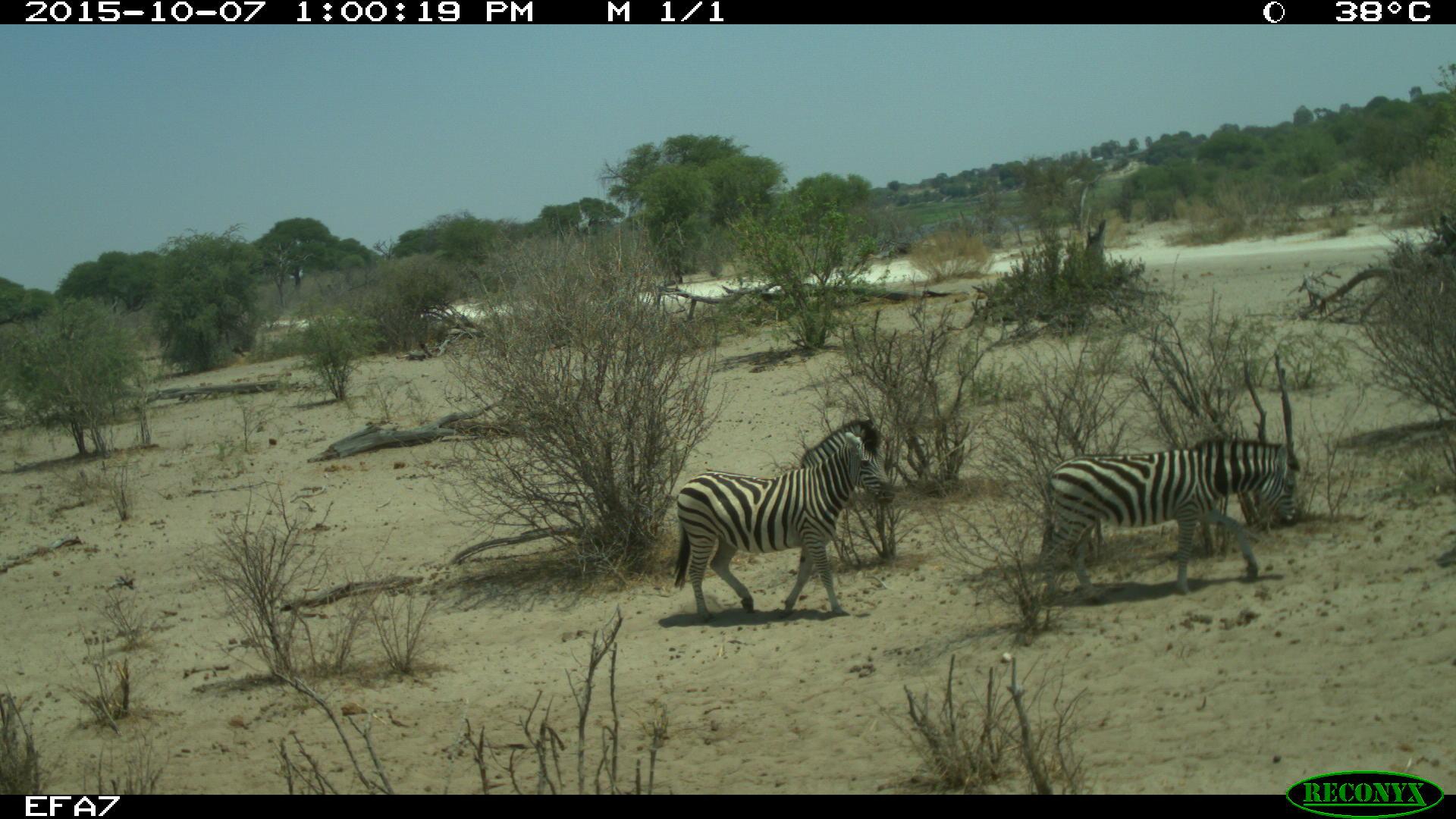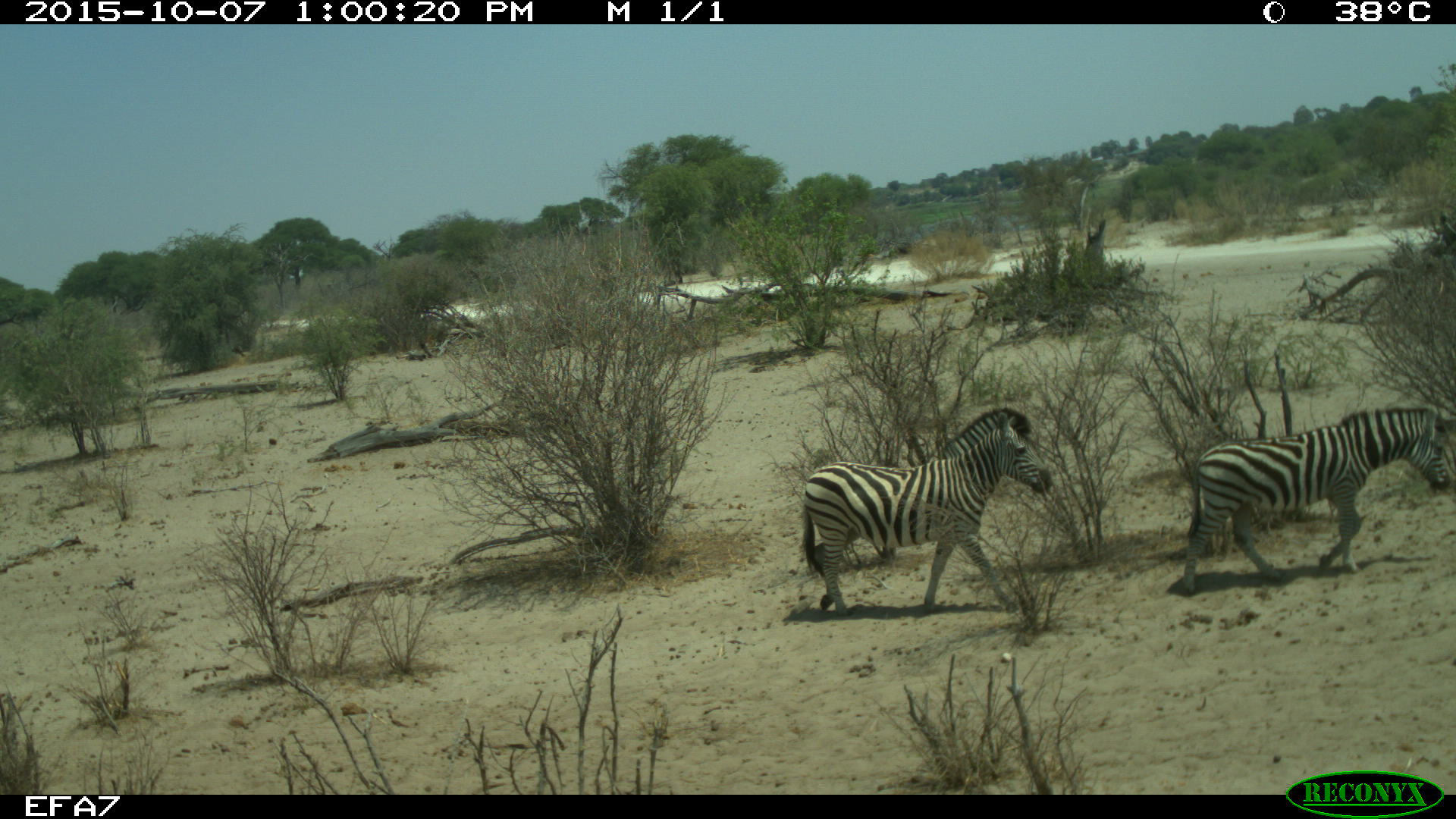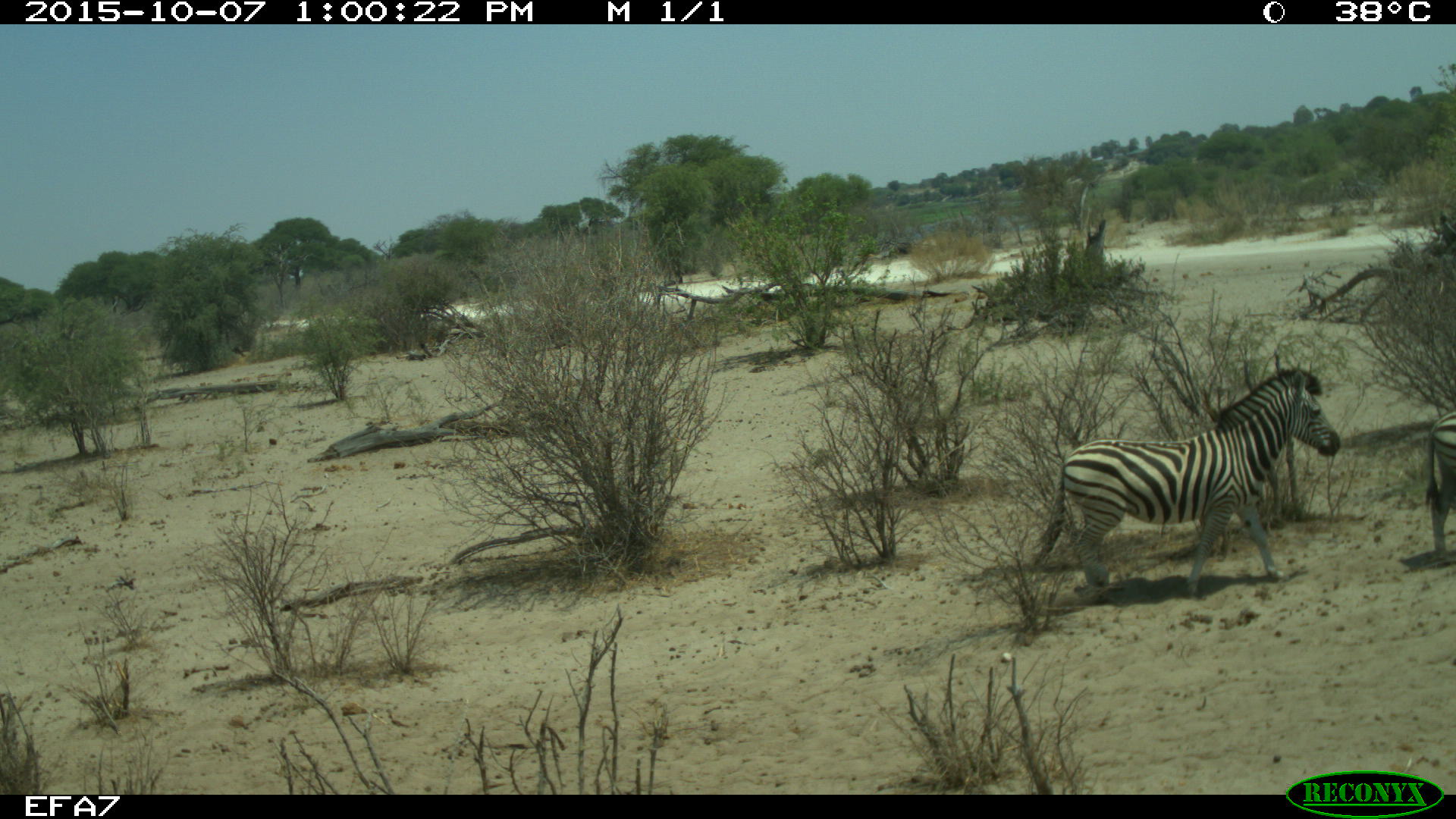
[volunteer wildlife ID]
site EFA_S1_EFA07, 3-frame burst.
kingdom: Animalia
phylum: Chordata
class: Mammalia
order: Perissodactyla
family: Equidae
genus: Equus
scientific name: Equus quagga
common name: plains zebra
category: zebraplains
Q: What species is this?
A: Zebraplains (plains zebra) (Equus quagga).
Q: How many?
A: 2.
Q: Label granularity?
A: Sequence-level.